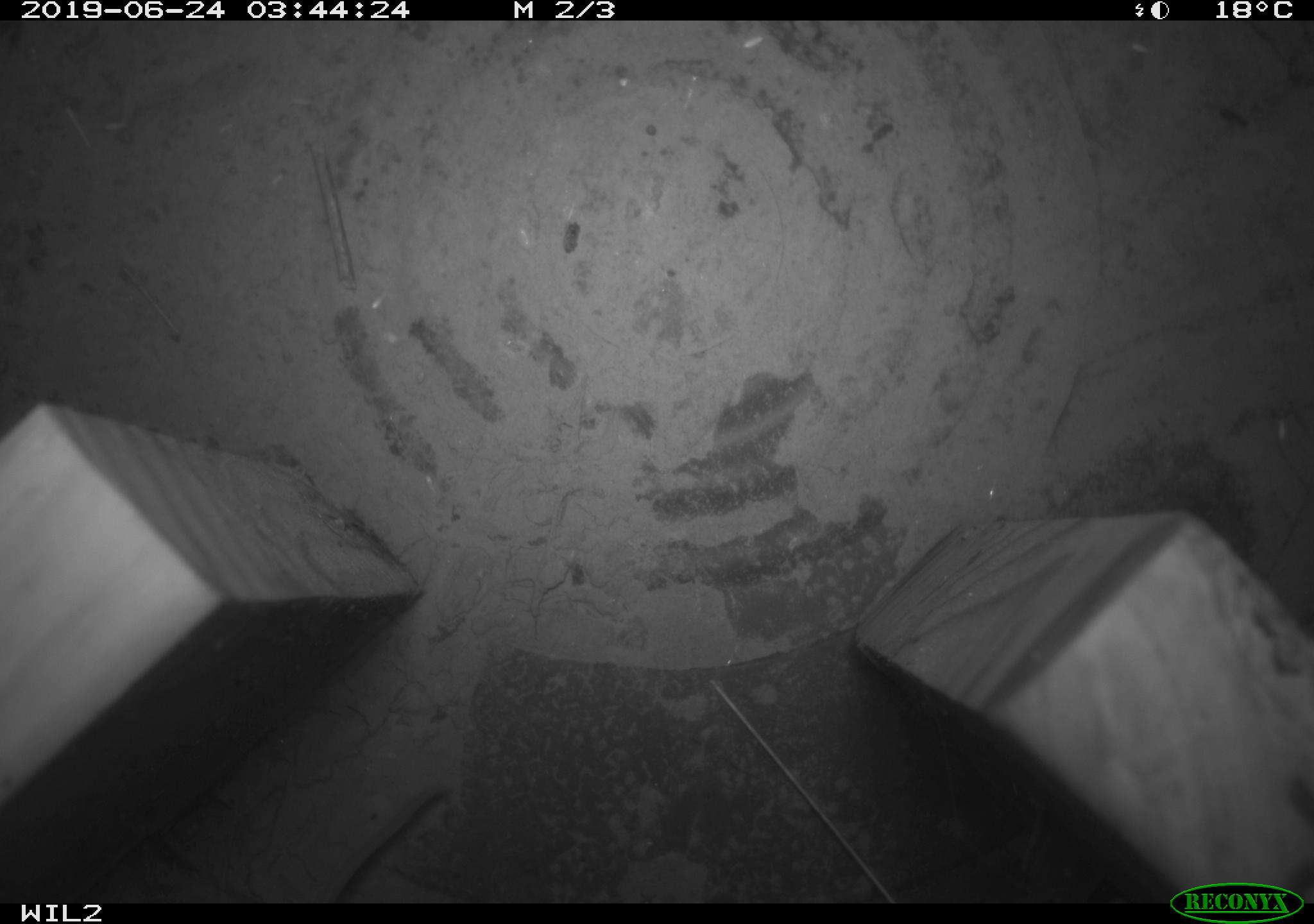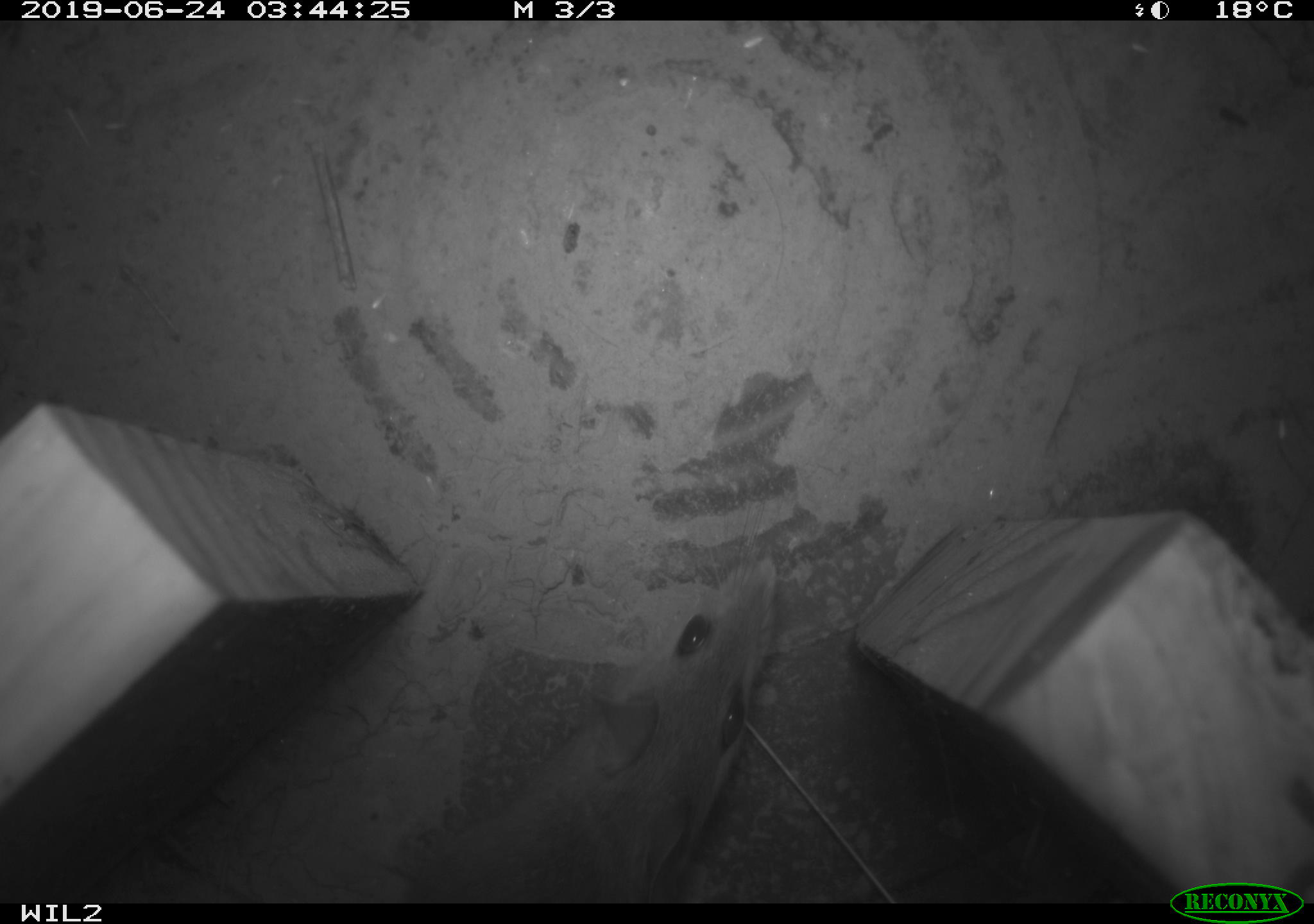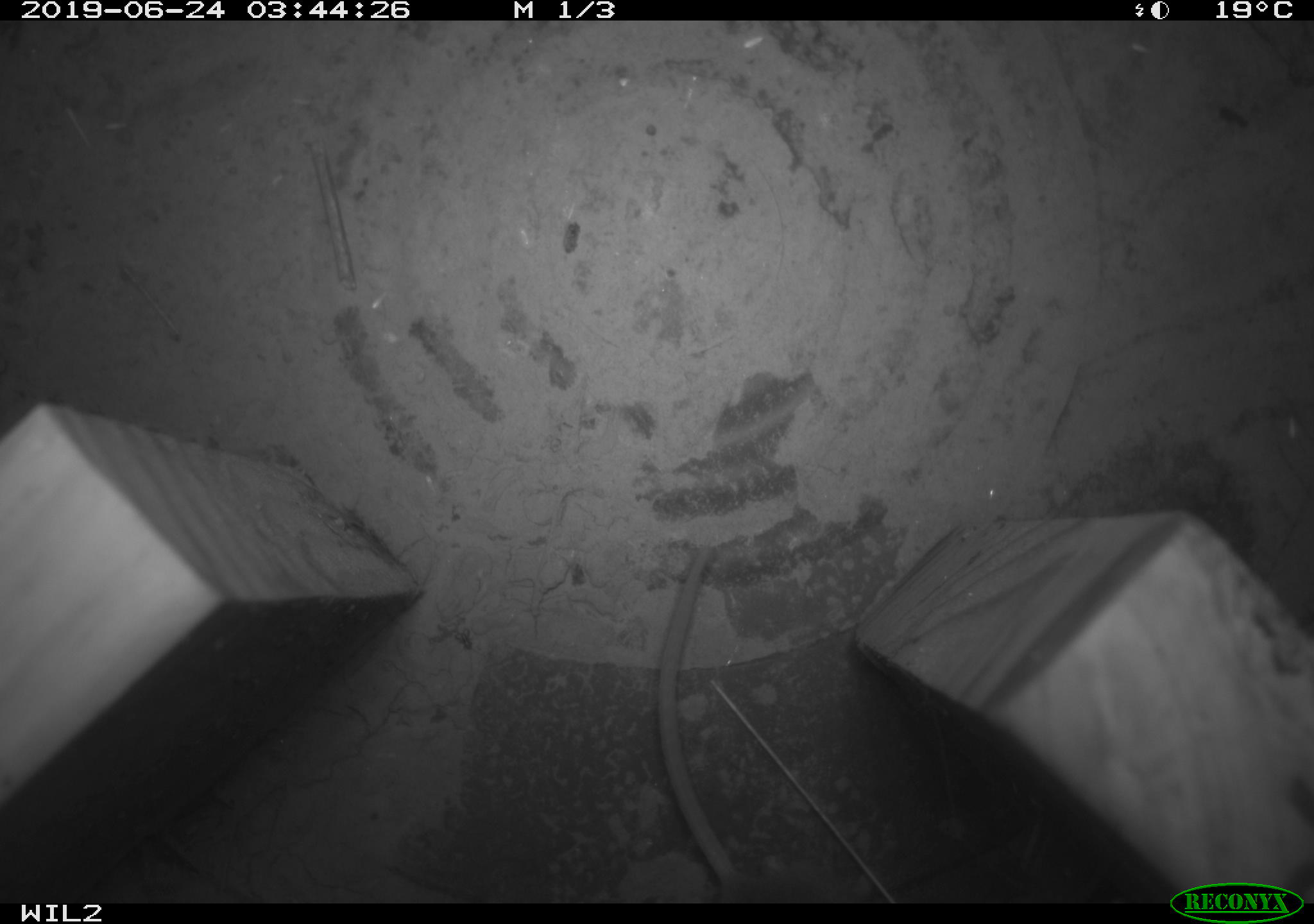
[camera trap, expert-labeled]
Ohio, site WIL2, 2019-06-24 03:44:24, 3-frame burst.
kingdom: Animalia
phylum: Chordata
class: Mammalia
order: Rodentia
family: Cricetidae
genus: Peromyscus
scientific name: Peromyscus leucopus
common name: white-footed mouse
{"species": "white-footed mouse (Peromyscus leucopus)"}